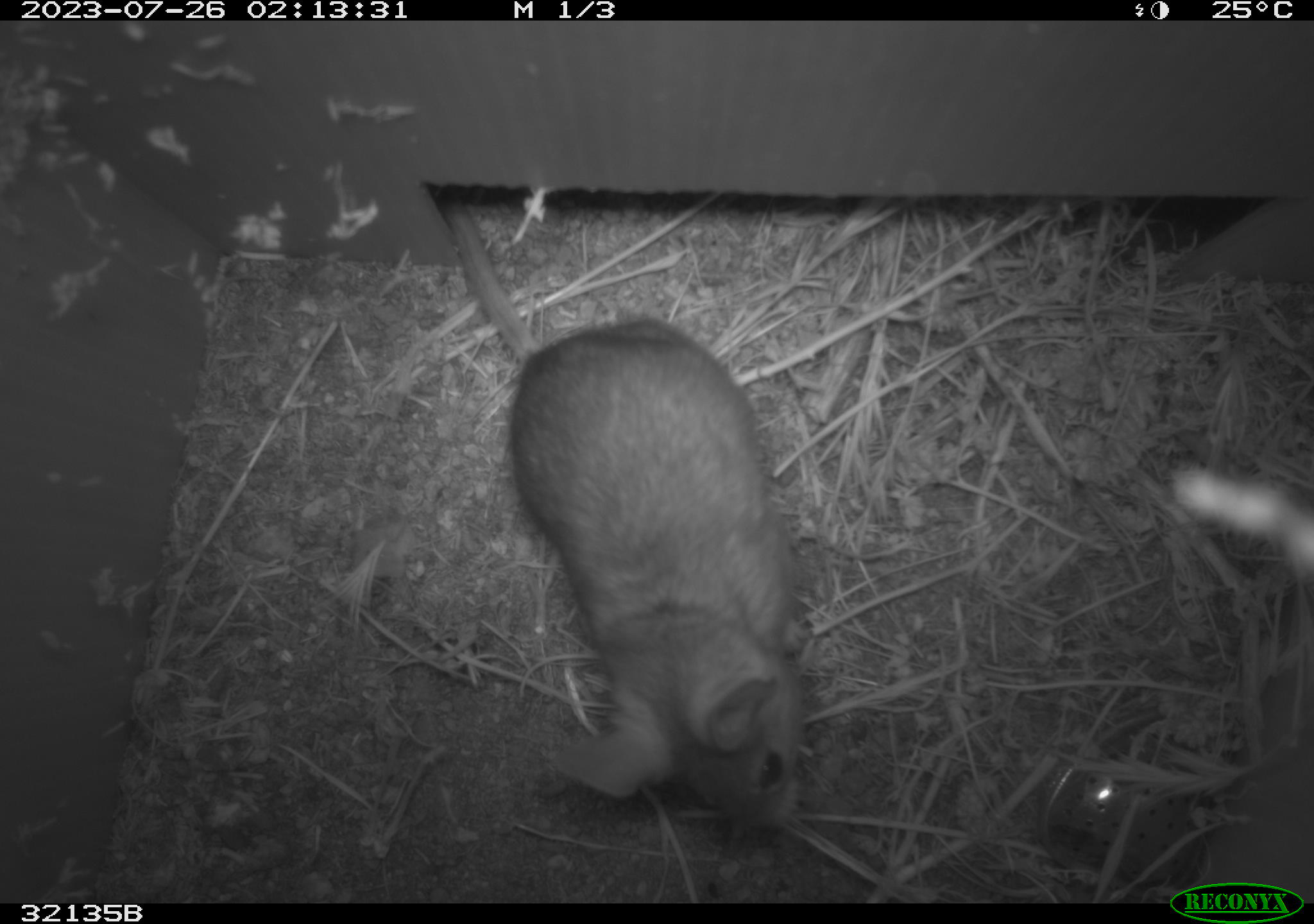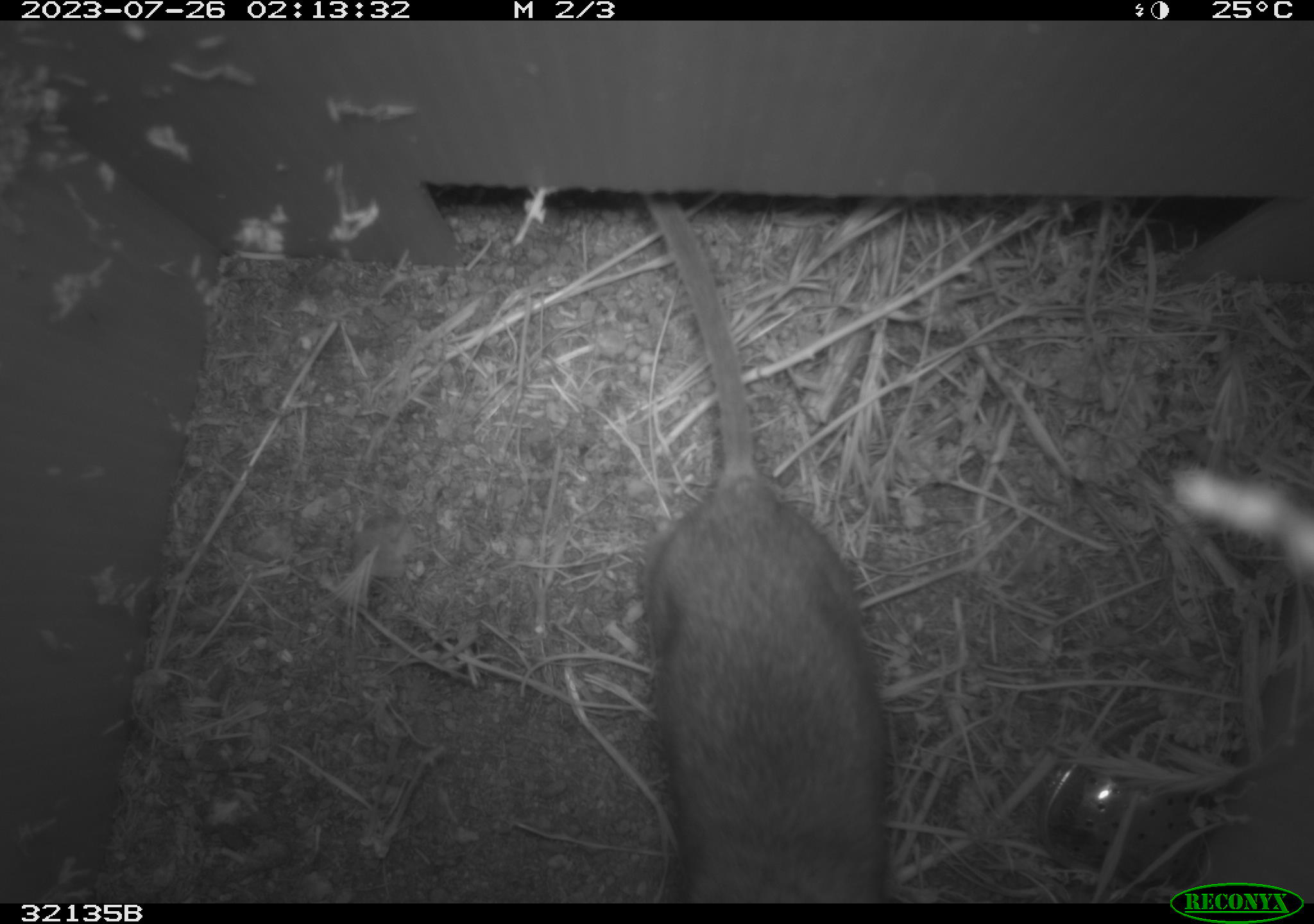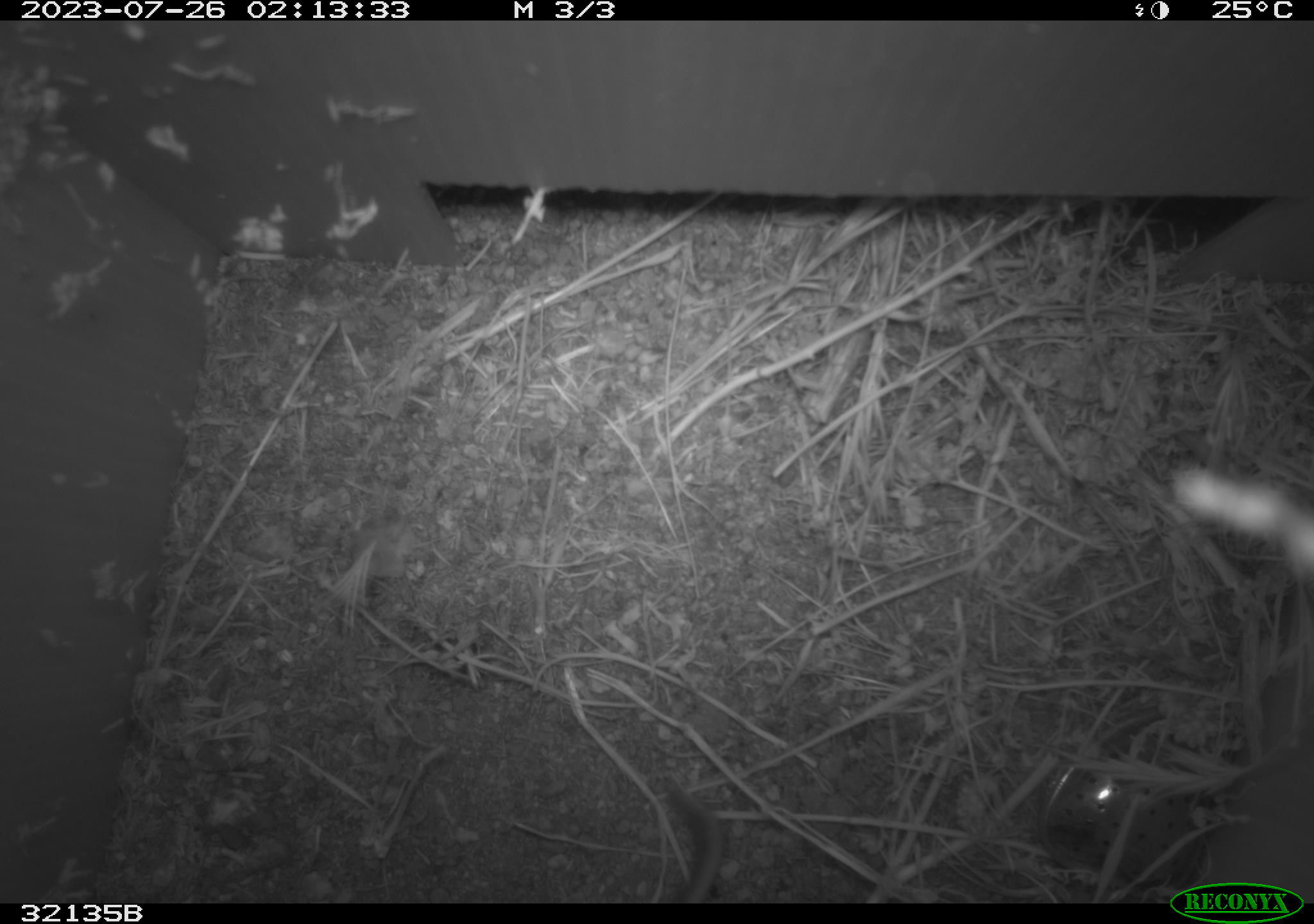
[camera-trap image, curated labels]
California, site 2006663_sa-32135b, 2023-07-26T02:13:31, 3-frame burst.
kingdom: Animalia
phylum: Chordata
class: Mammalia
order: Rodentia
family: Cricetidae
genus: Neotoma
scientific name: Neotoma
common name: pack rat or woodrat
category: neotoma species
Neotoma species (pack rat or woodrat) (Neotoma).